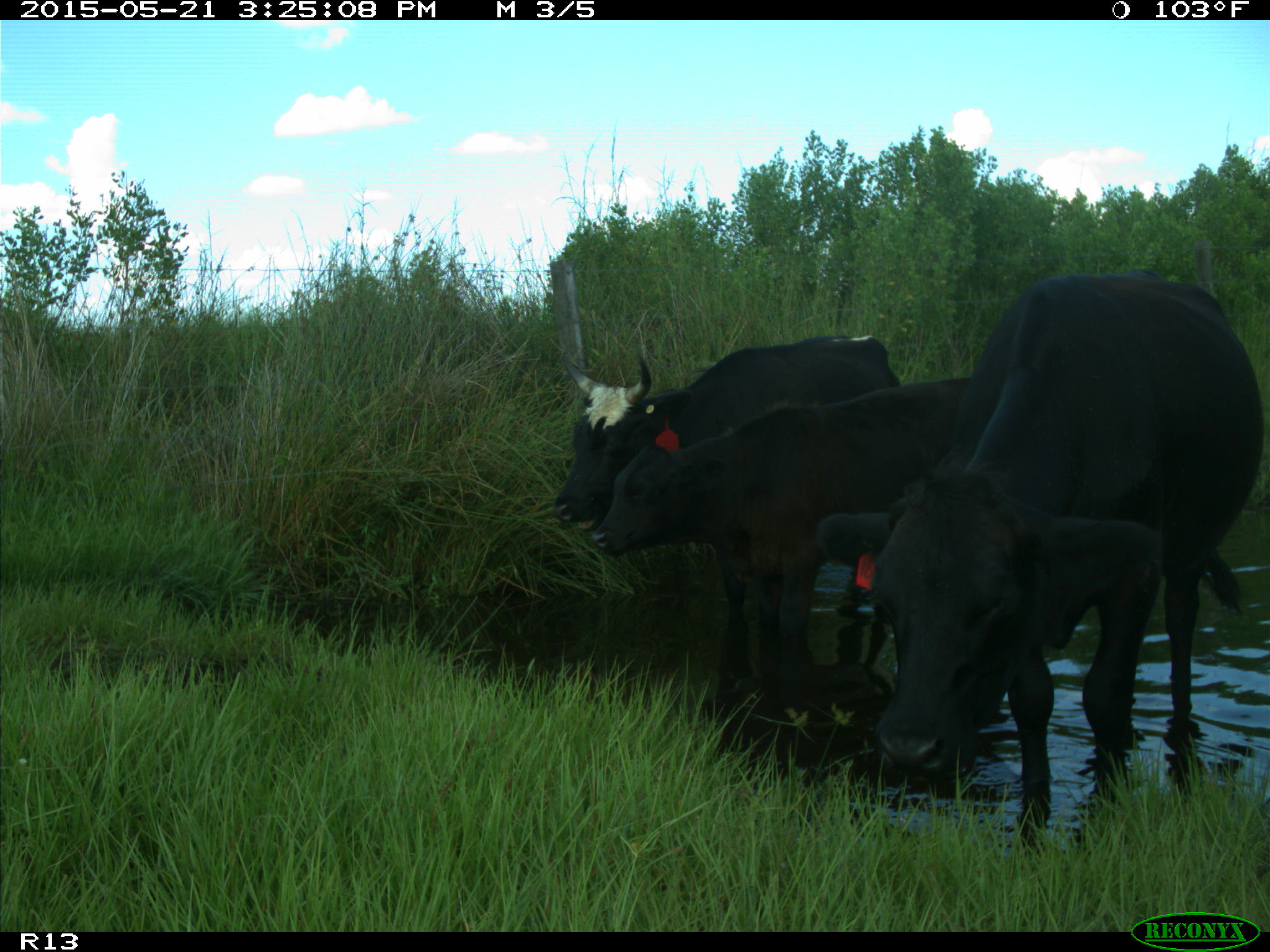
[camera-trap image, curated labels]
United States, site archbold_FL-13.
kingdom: Animalia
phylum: Chordata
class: Mammalia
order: Artiodactyla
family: Bovidae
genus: Bos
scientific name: Bos taurus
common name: domestic cow